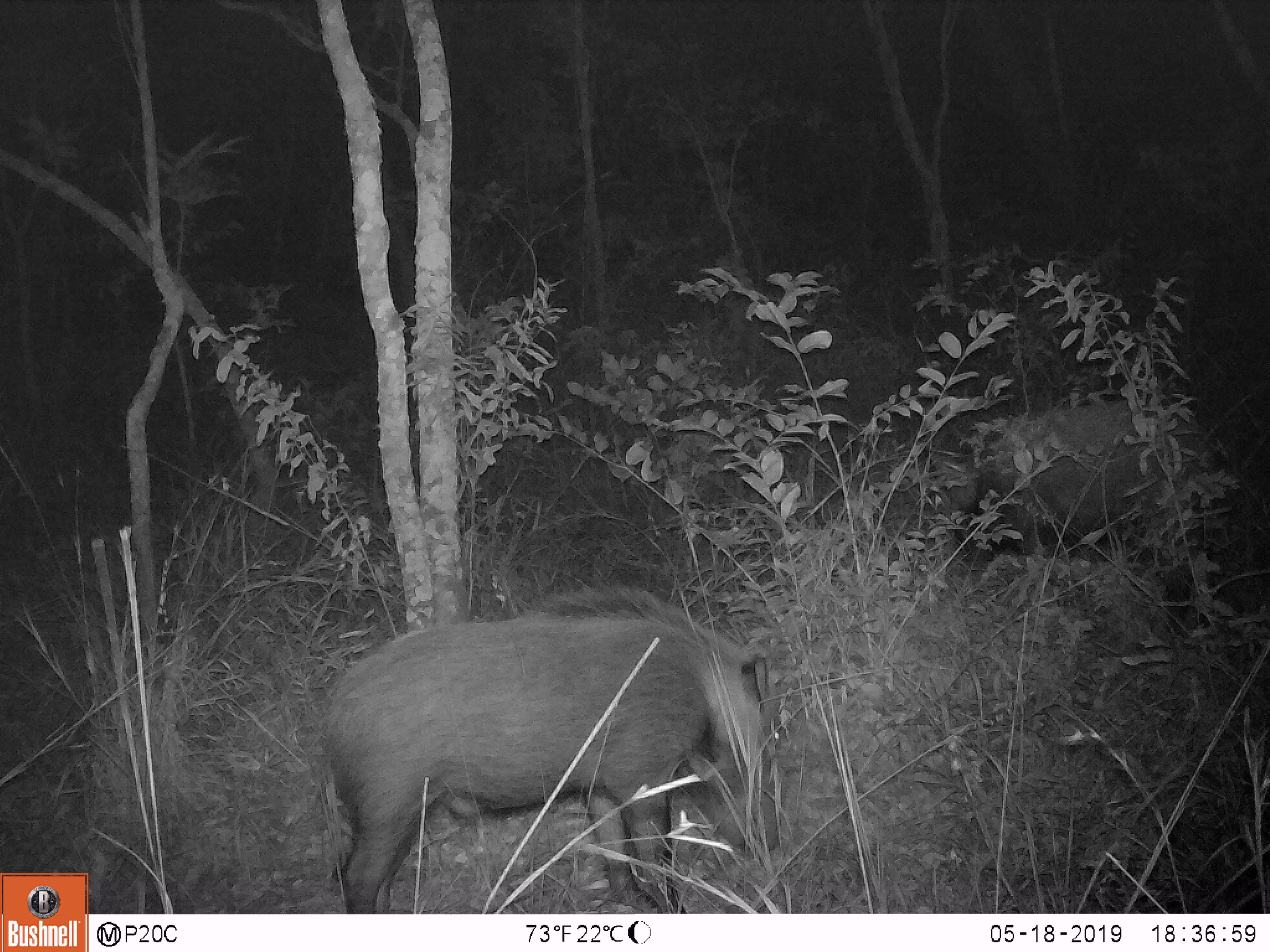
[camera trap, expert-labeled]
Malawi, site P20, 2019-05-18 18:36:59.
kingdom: Animalia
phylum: Chordata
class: Mammalia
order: Artiodactyla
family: Suidae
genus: Potamochoerus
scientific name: Potamochoerus larvatus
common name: bushpig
Bushpig (Potamochoerus larvatus), count 2.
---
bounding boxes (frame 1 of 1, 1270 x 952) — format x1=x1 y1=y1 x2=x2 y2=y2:
bushpig: x1=308 y1=576 x2=788 y2=913; x1=934 y1=400 x2=1217 y2=568